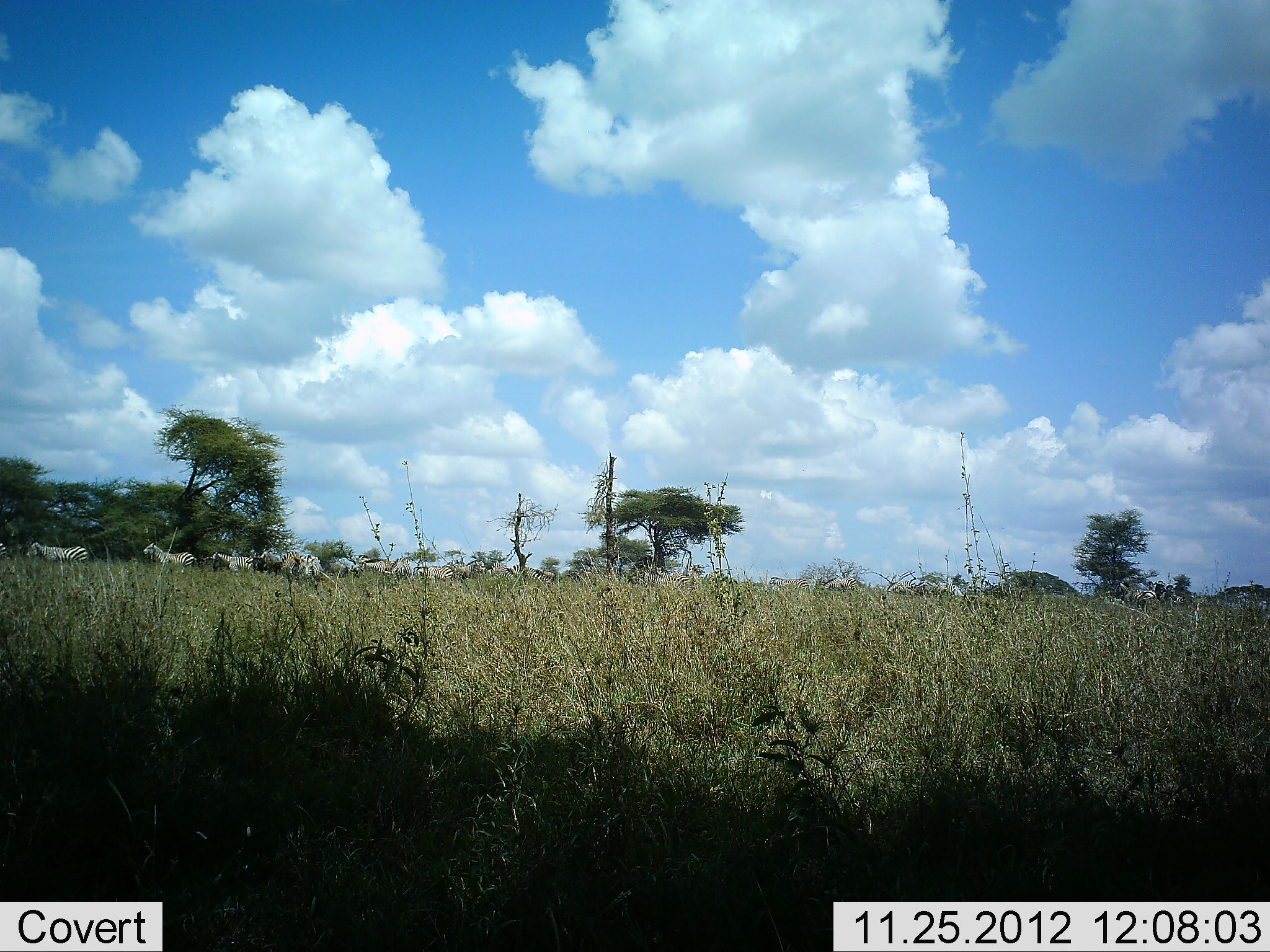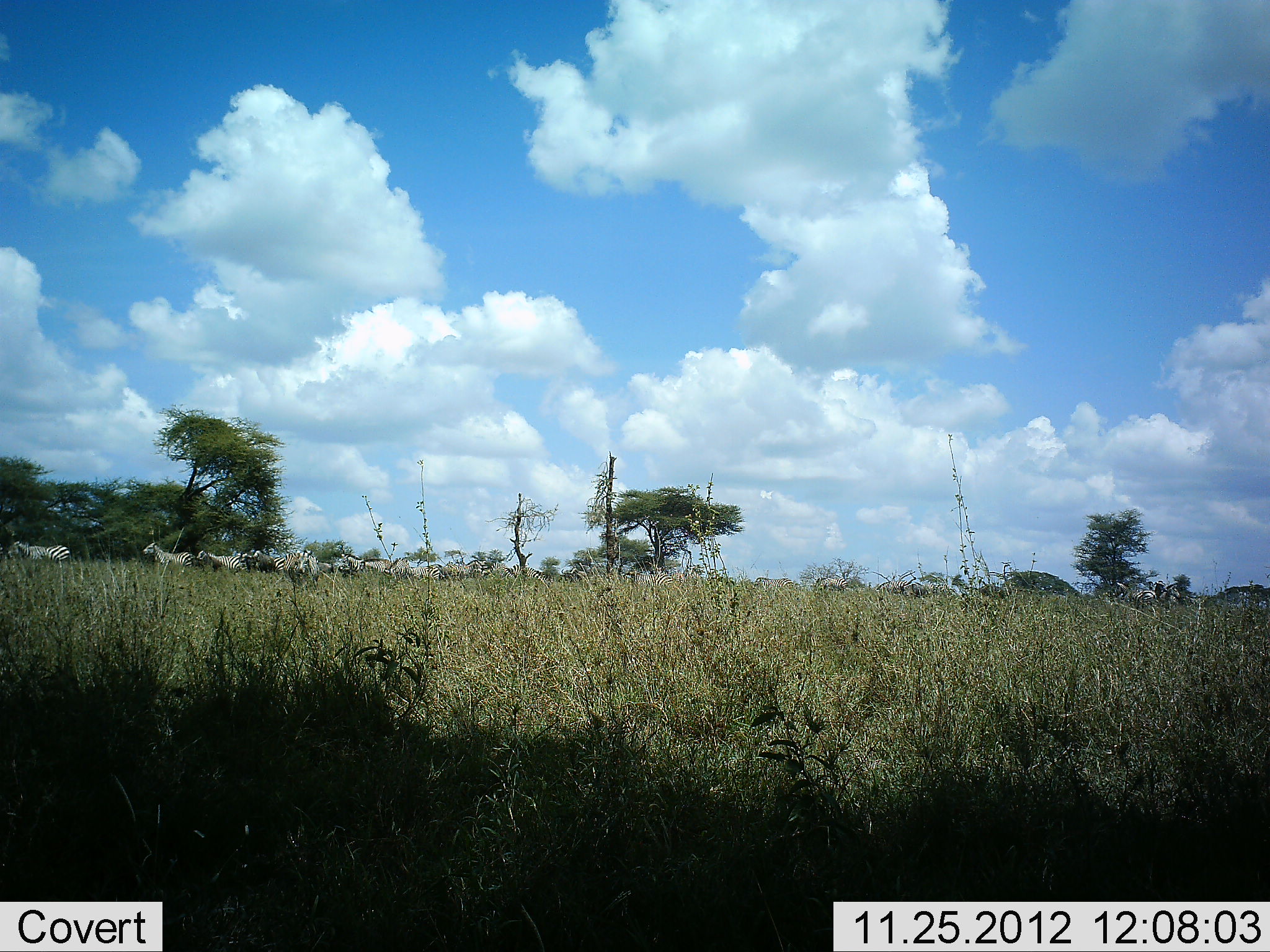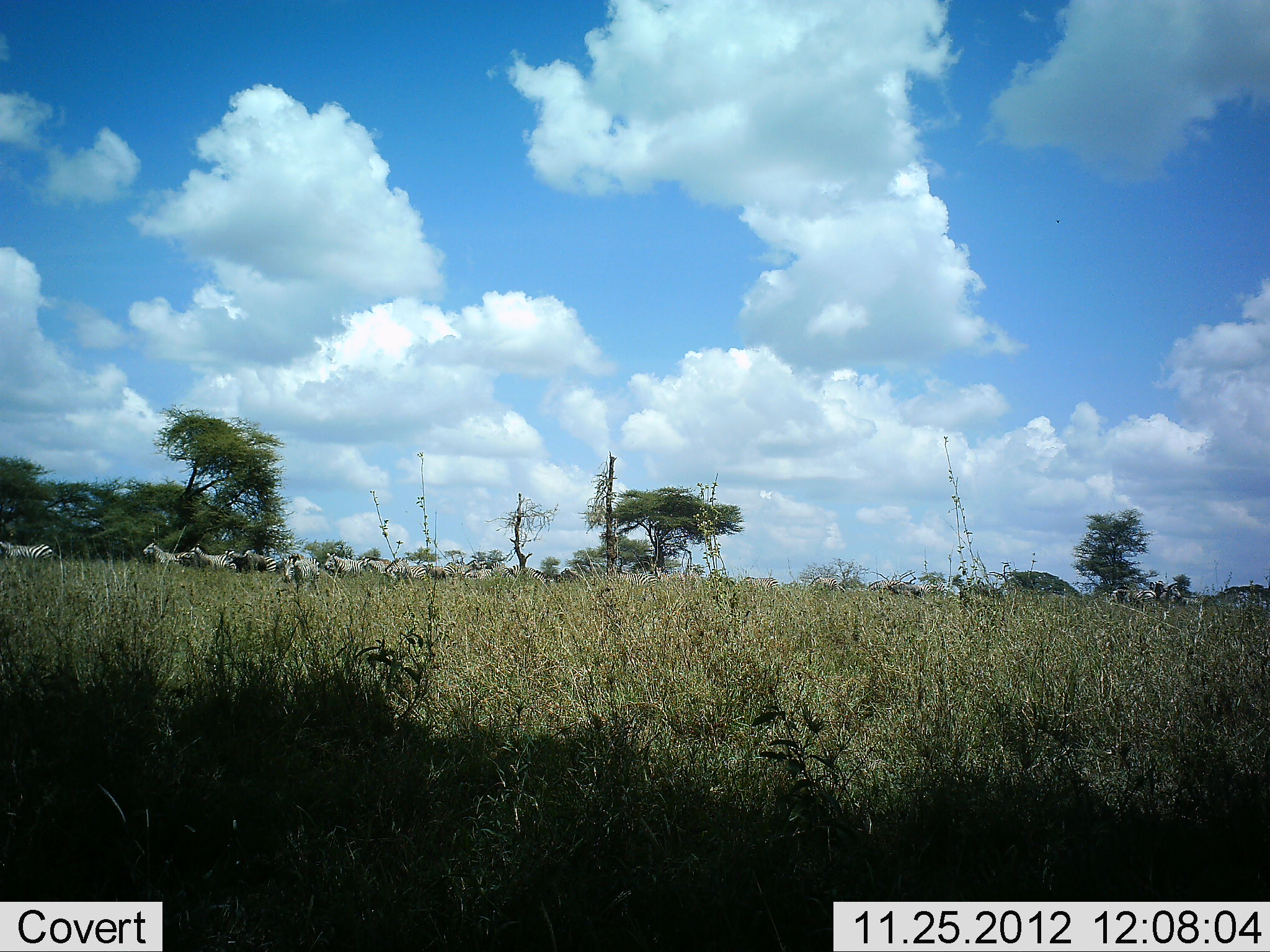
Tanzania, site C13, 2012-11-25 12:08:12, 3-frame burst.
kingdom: Animalia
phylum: Chordata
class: Mammalia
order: Perissodactyla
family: Equidae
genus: Equus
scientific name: Equus quagga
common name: plains zebra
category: zebra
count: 11-50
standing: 20%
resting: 0%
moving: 80%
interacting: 0%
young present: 0%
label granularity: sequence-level